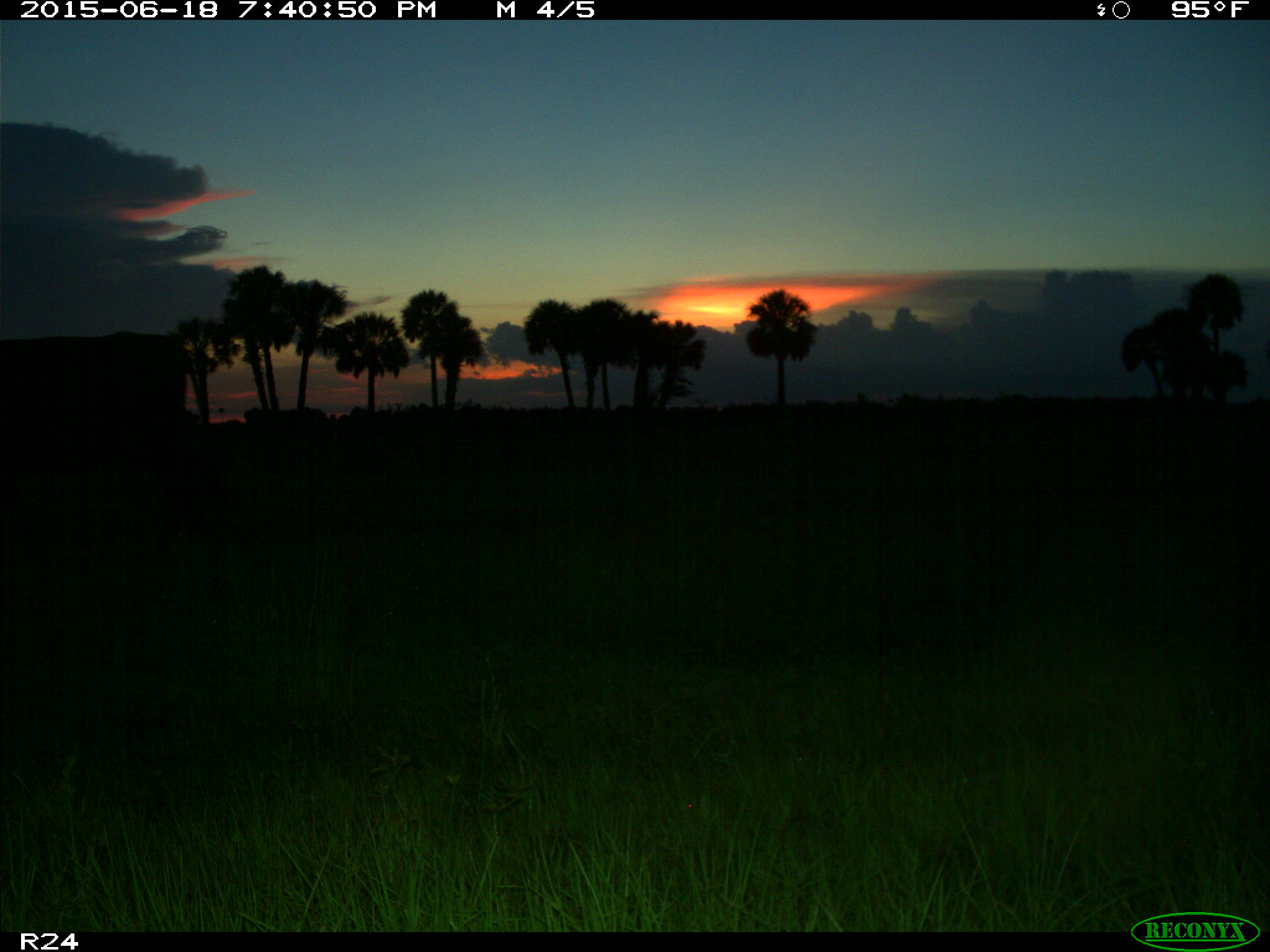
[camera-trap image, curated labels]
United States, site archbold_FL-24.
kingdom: Animalia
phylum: Chordata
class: Mammalia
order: Artiodactyla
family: Bovidae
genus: Bos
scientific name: Bos taurus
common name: domestic cow